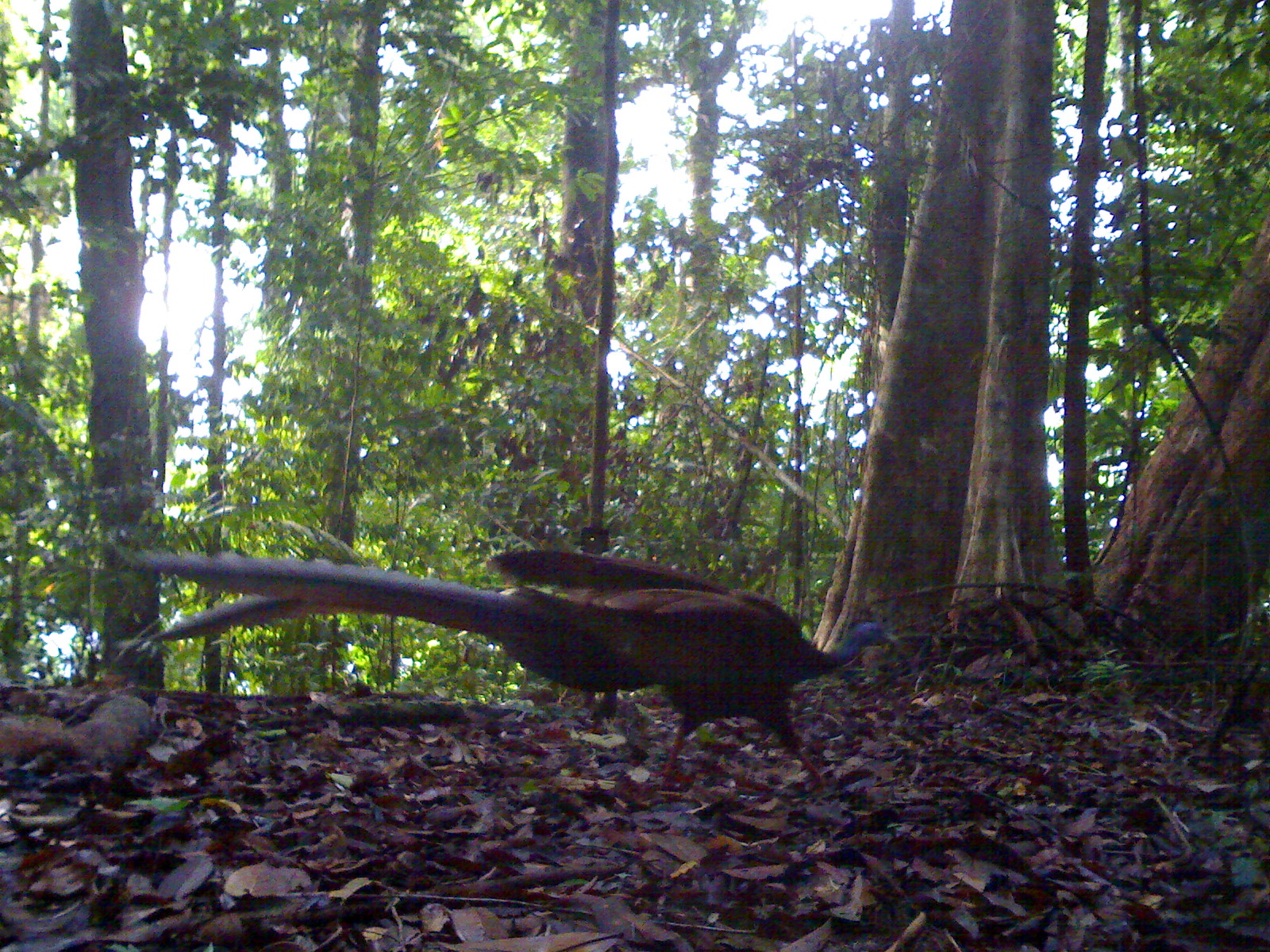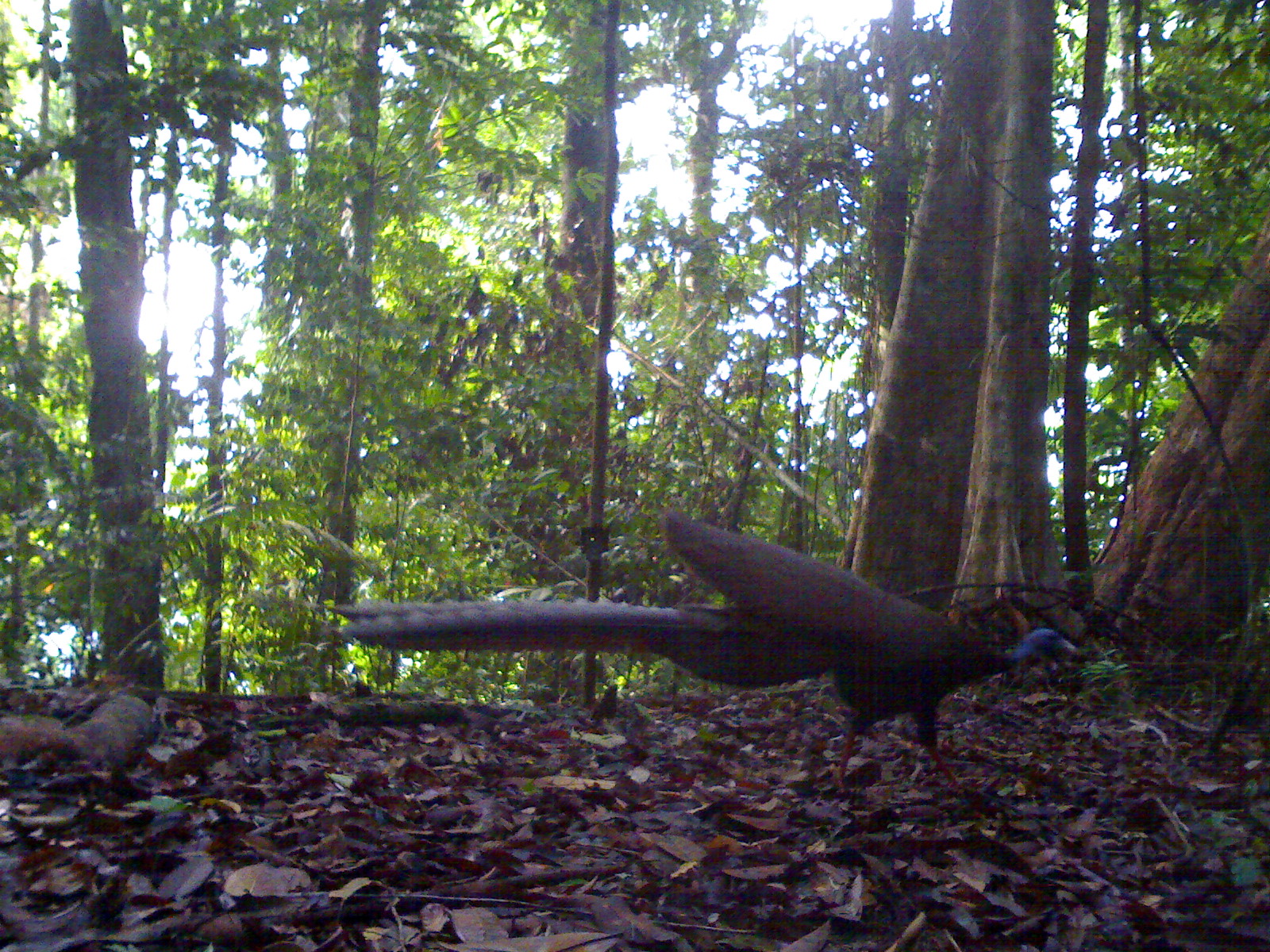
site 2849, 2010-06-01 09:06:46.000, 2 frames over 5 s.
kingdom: Animalia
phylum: Chordata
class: Aves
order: Galliformes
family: Phasianidae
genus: Argusianus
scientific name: Argusianus argus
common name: great argus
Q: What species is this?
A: Argusianus argus (great argus).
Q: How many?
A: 1.